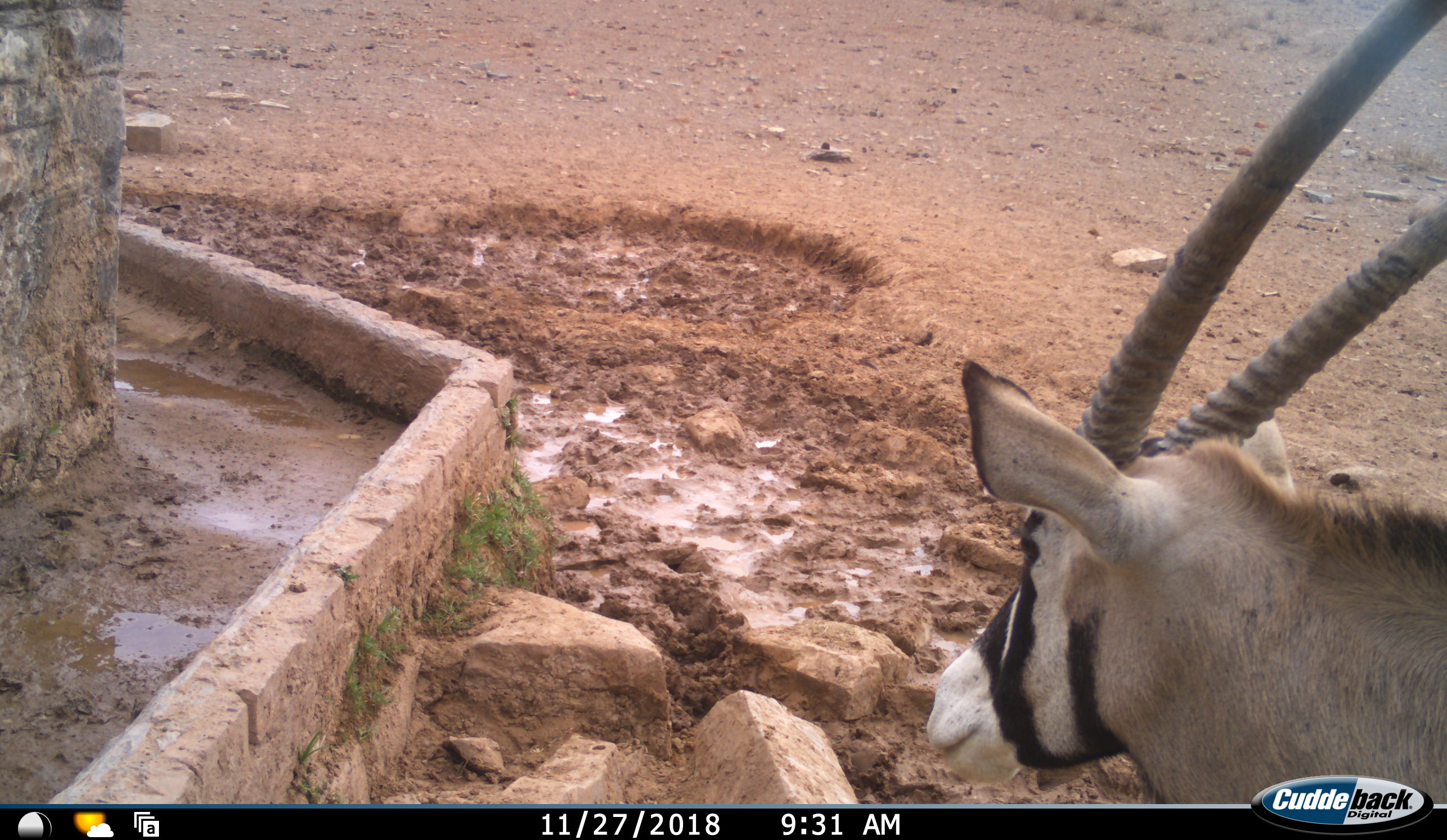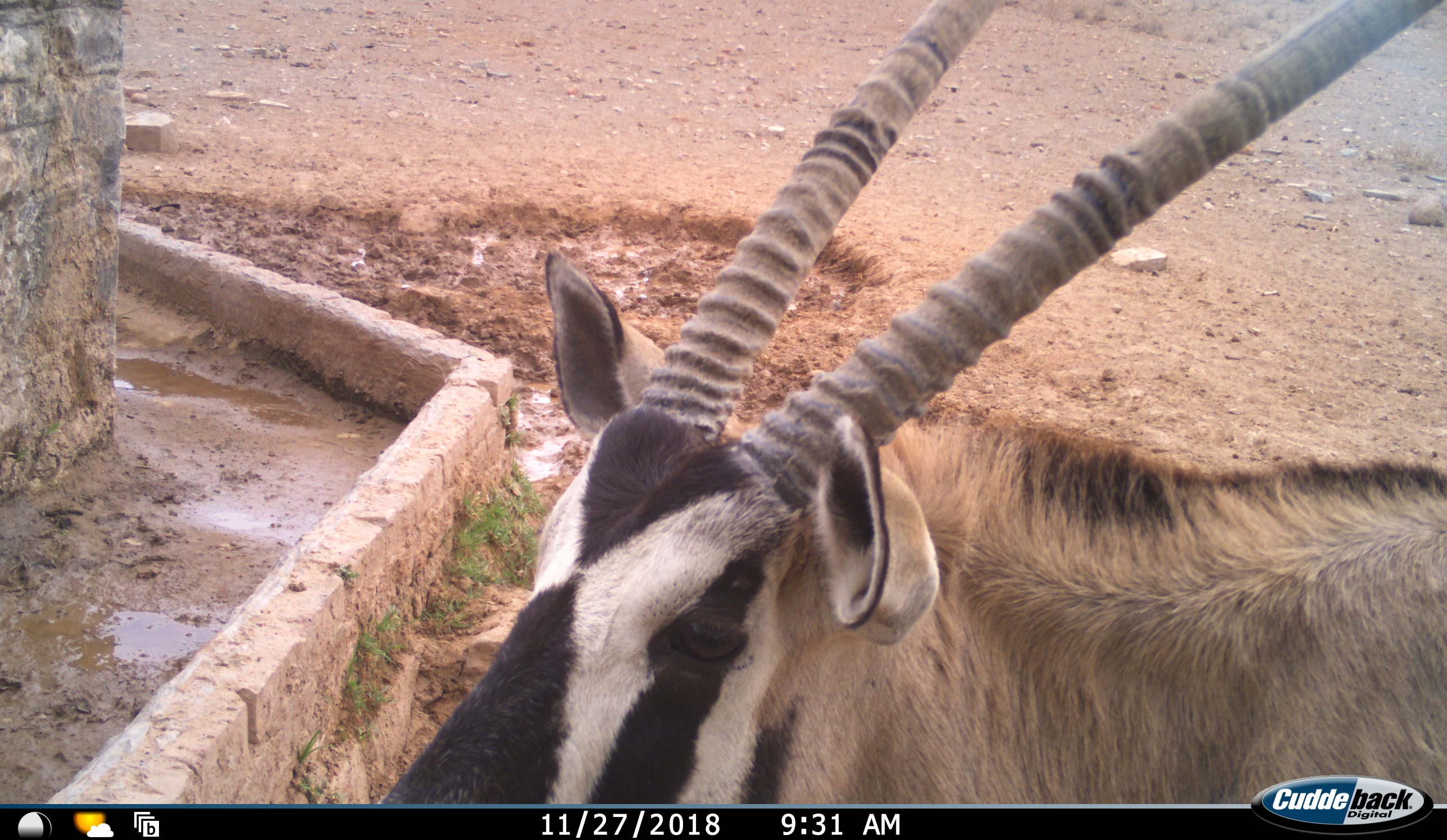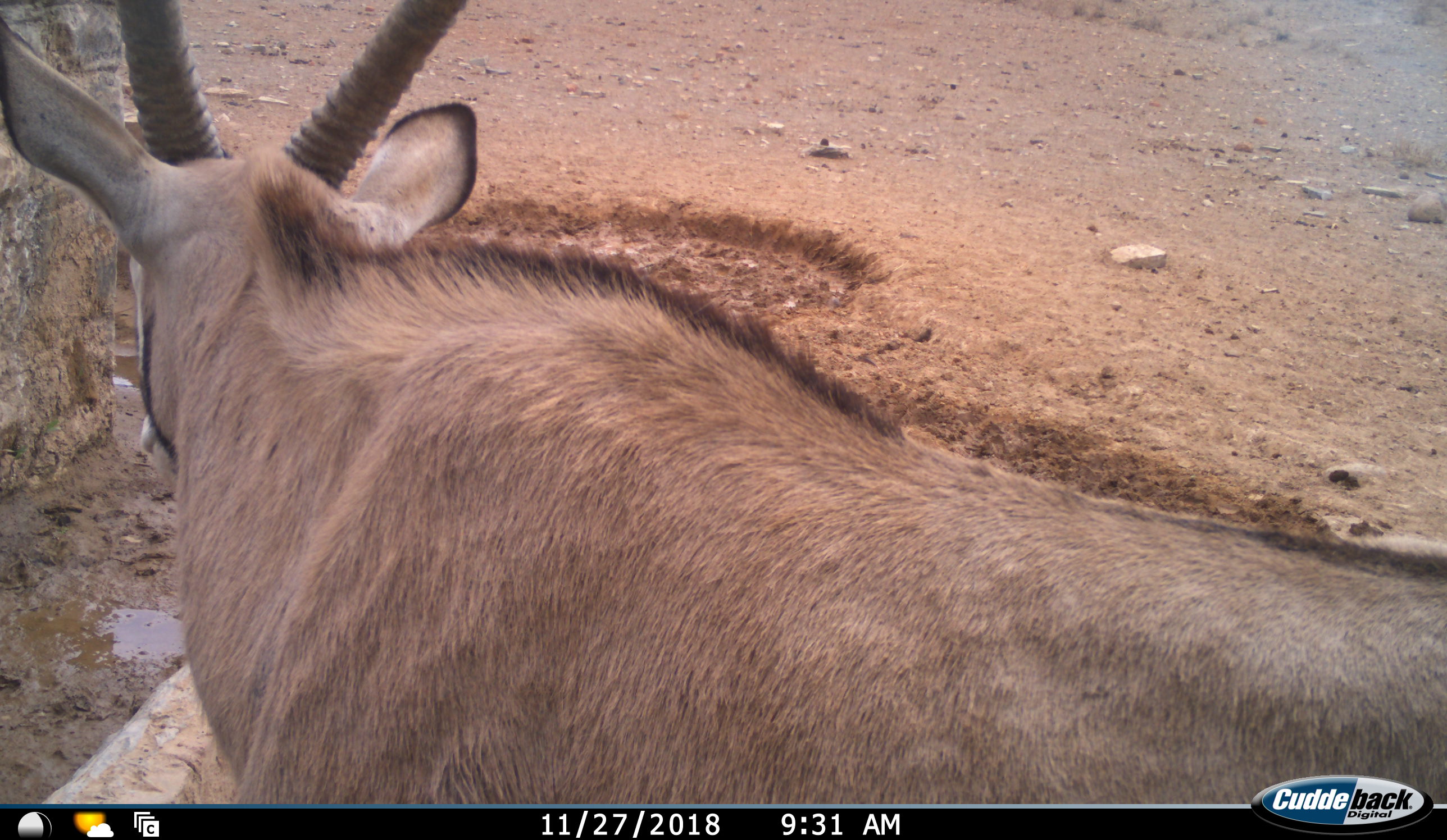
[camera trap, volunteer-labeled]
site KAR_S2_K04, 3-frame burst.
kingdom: Animalia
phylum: Chordata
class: Mammalia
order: Artiodactyla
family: Bovidae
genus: Oryx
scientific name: Oryx gazella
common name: gemsbok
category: oryx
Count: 1.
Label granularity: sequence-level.